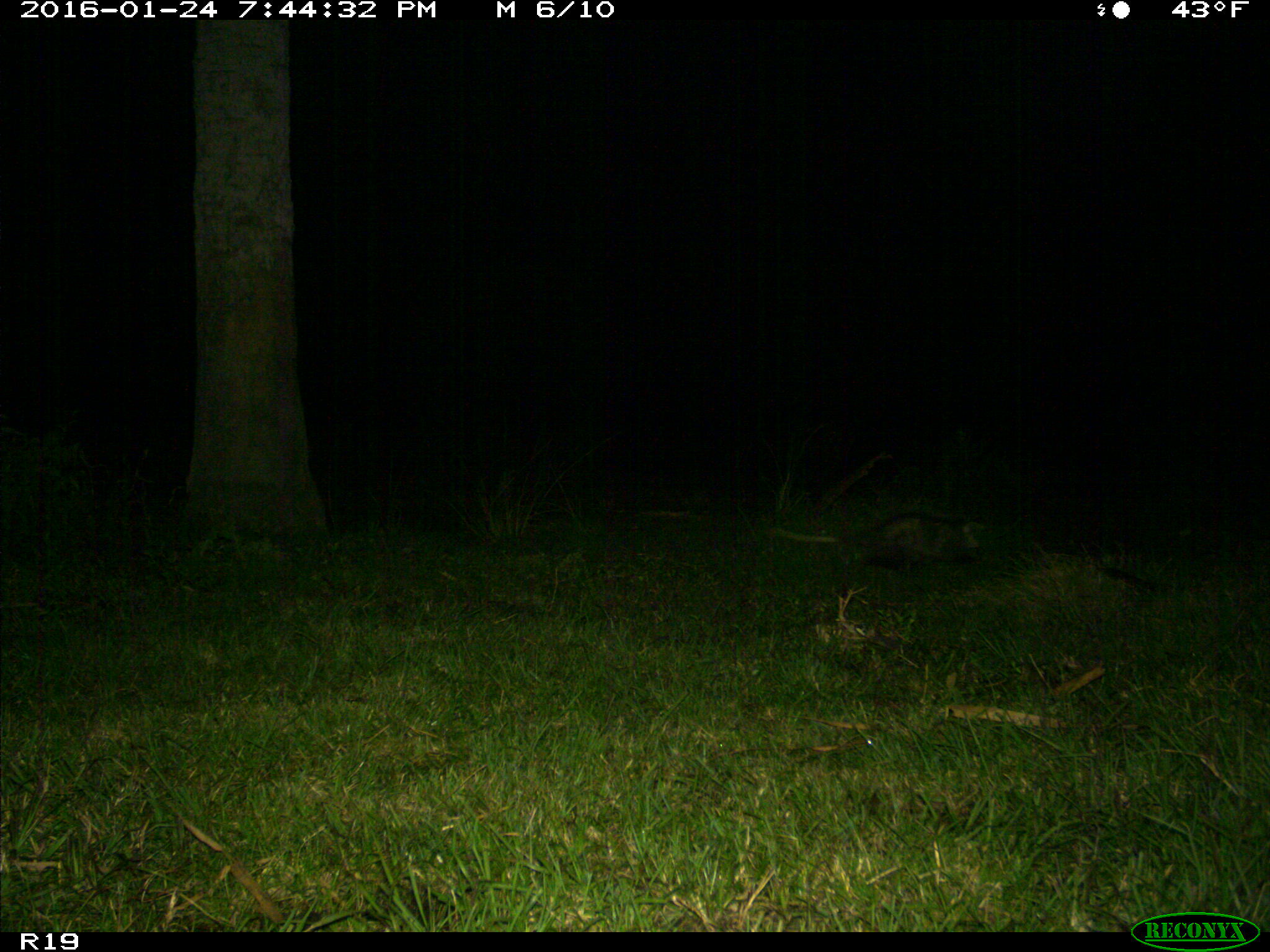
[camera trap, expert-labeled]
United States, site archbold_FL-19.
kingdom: Animalia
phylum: Chordata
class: Mammalia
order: Didelphimorphia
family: Didelphidae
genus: Didelphis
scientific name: Didelphis virginiana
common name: virginia opossum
Didelphis virginiana (virginia opossum).